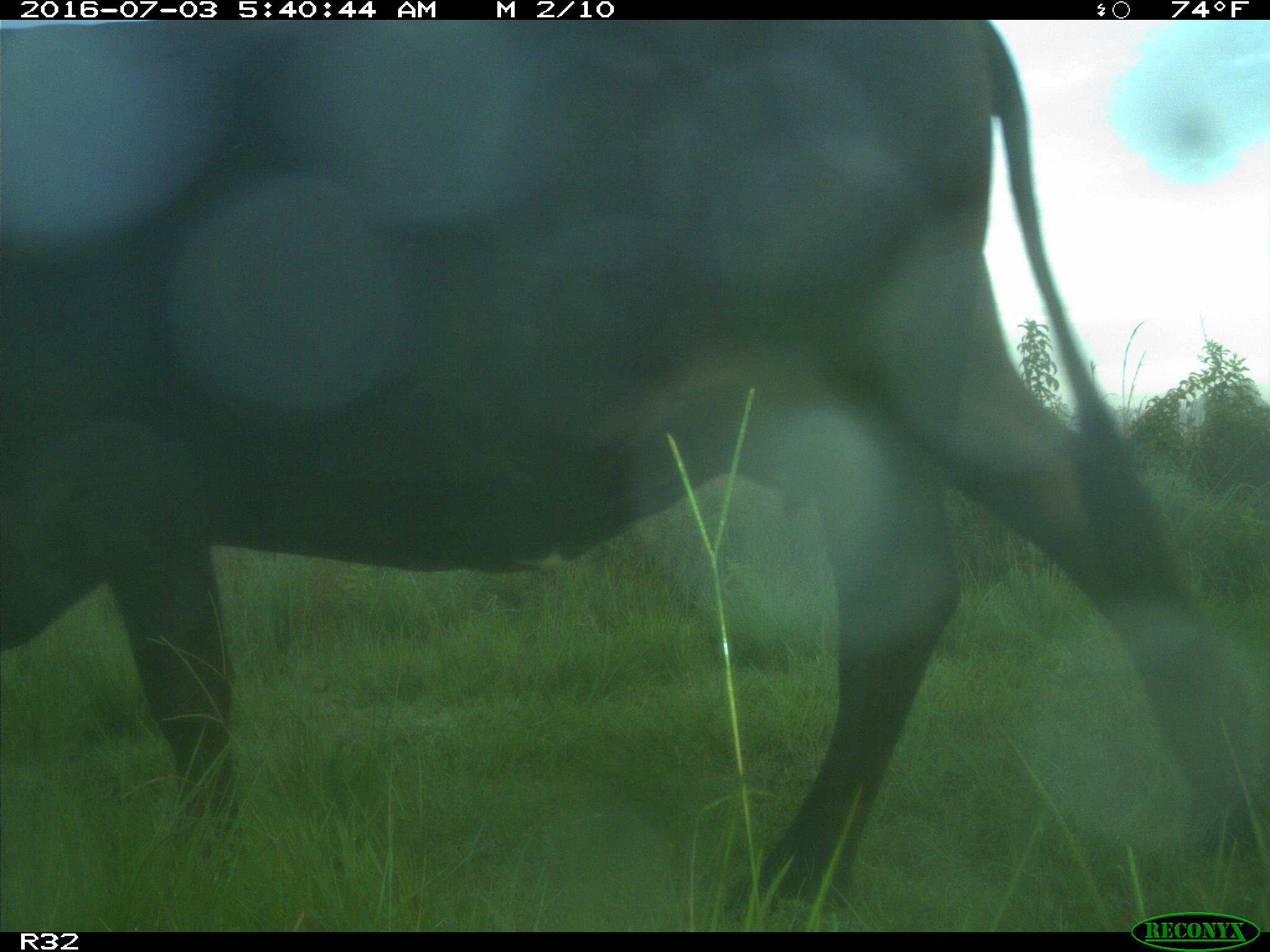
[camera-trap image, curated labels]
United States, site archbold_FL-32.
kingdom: Animalia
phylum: Chordata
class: Mammalia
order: Artiodactyla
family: Bovidae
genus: Bos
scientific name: Bos taurus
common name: domestic cow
Bos taurus (domestic cow).